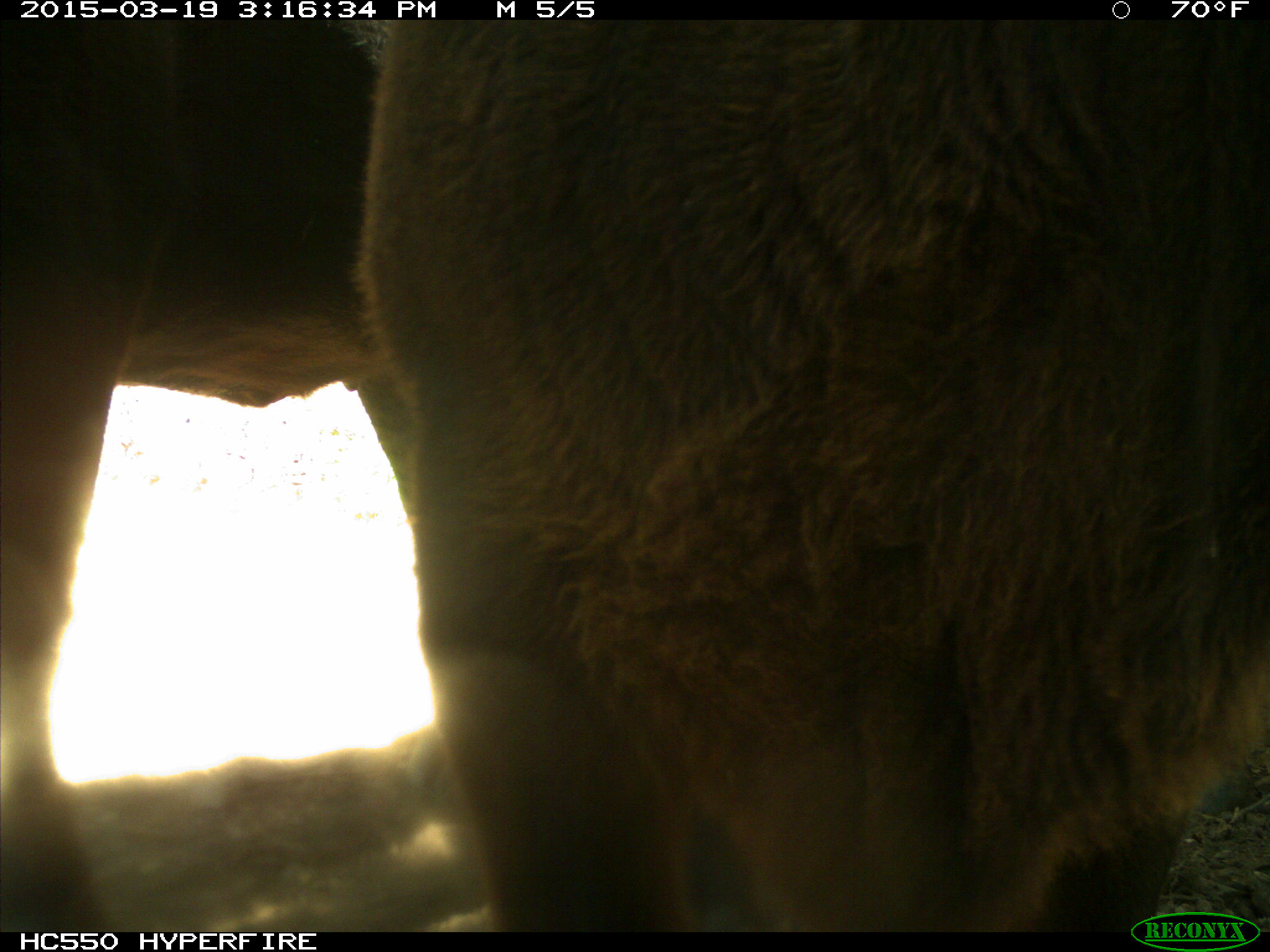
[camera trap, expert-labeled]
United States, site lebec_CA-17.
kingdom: Animalia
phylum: Chordata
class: Mammalia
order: Artiodactyla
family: Bovidae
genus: Bos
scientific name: Bos taurus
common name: domestic cow